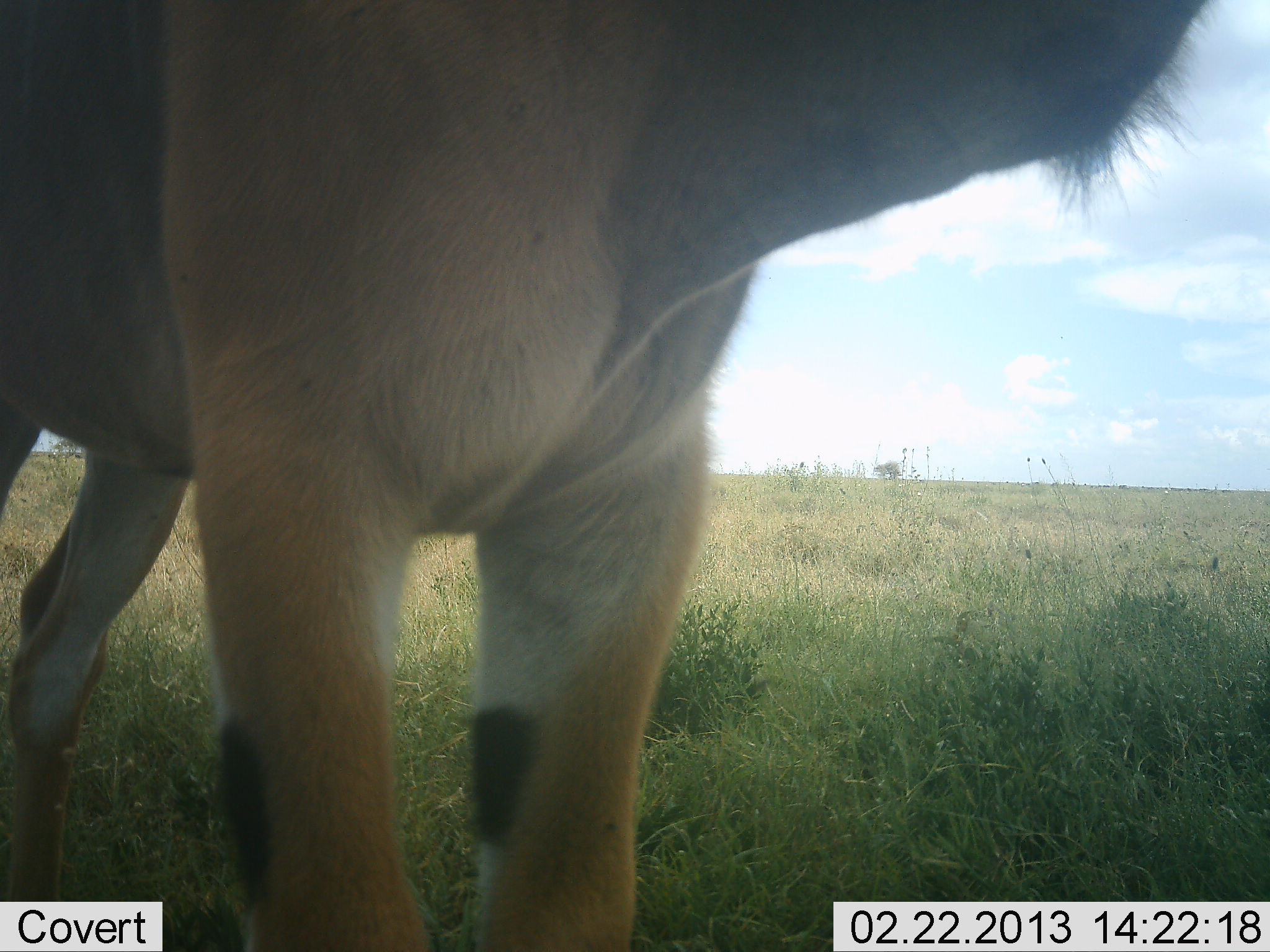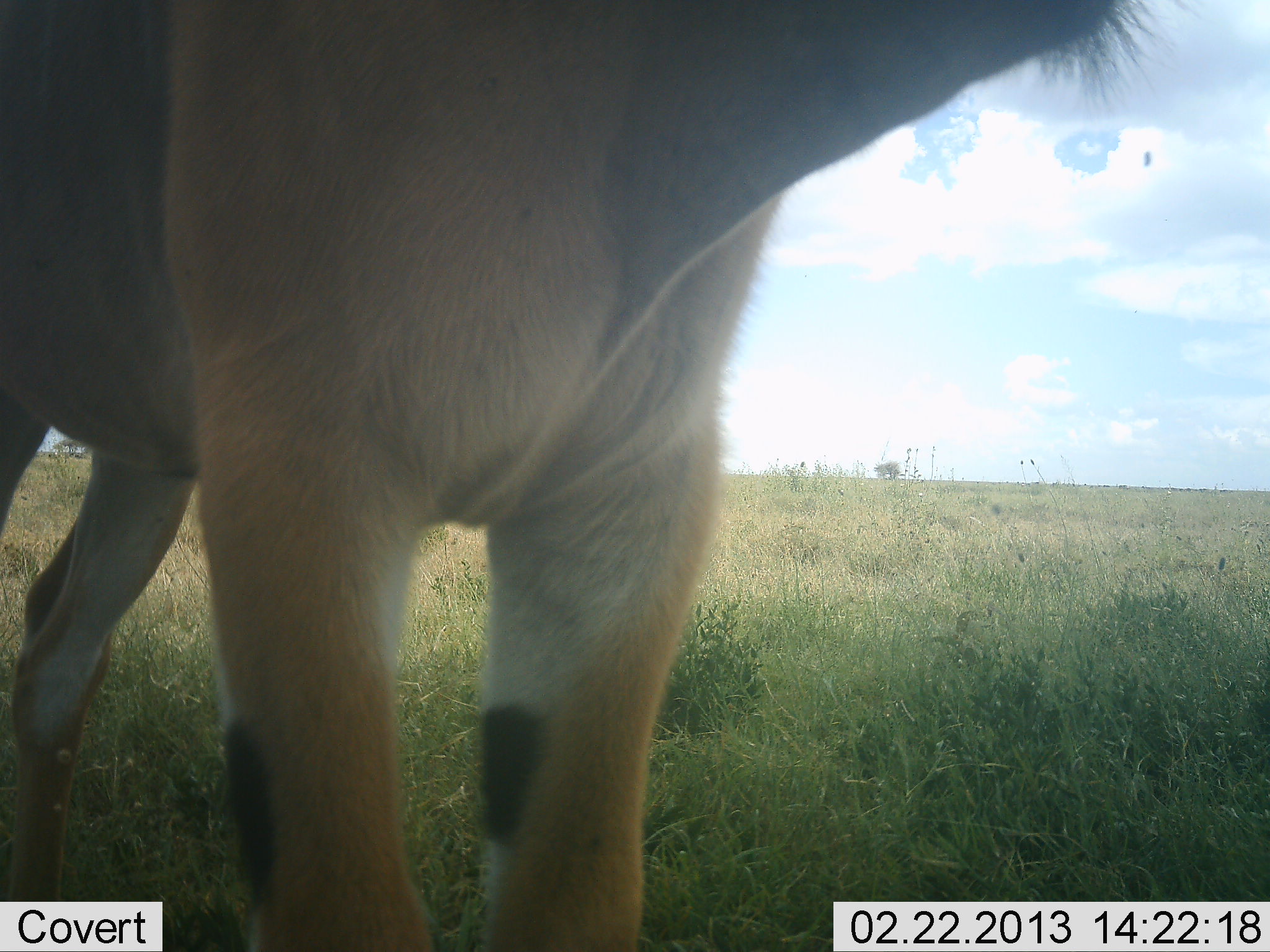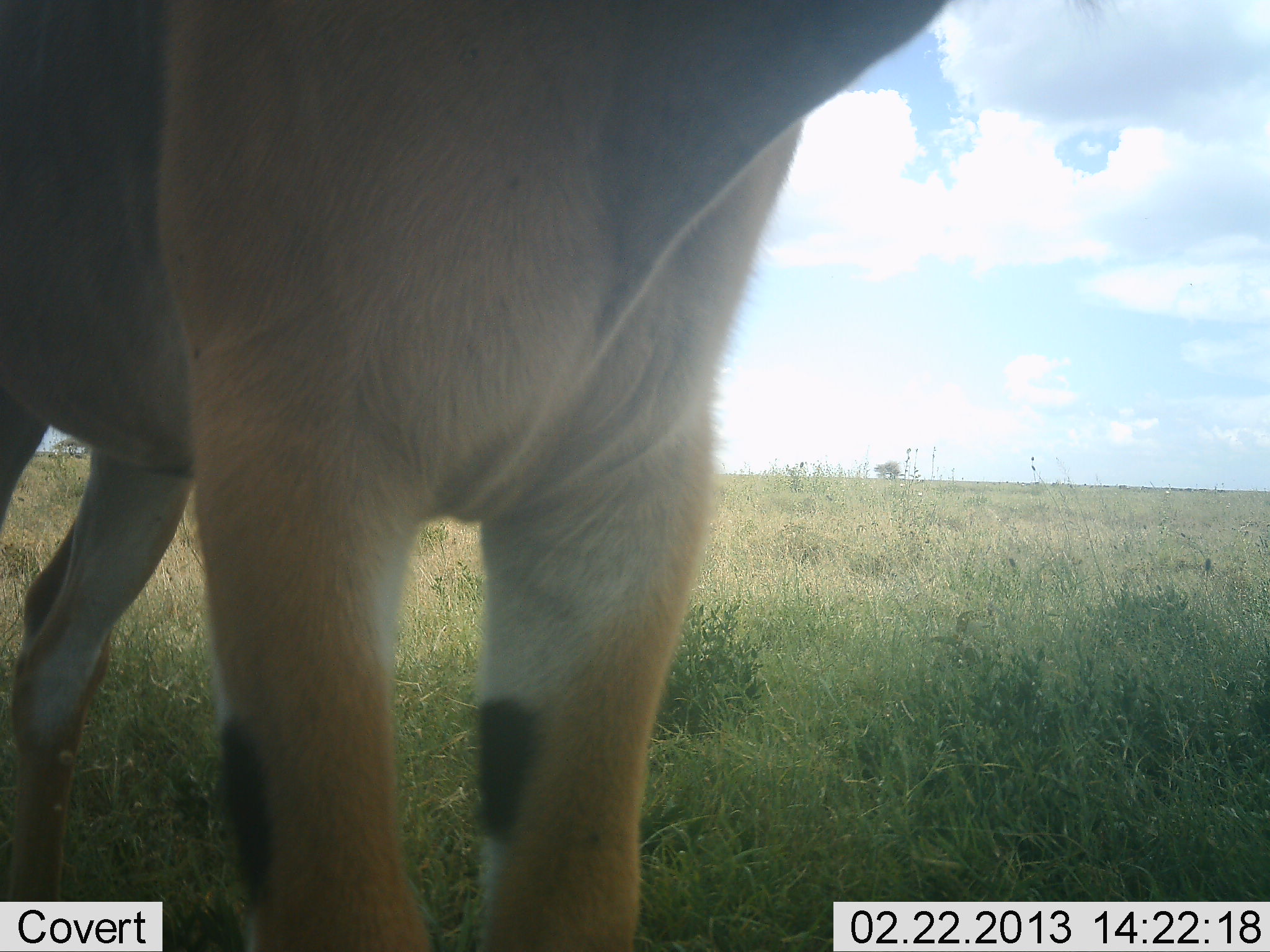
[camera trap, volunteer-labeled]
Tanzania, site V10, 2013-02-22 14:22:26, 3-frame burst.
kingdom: Animalia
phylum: Chordata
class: Mammalia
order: Artiodactyla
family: Bovidae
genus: Tragelaphus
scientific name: Tragelaphus oryx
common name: eland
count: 1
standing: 100%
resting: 0%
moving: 0%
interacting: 0%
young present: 0%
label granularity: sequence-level